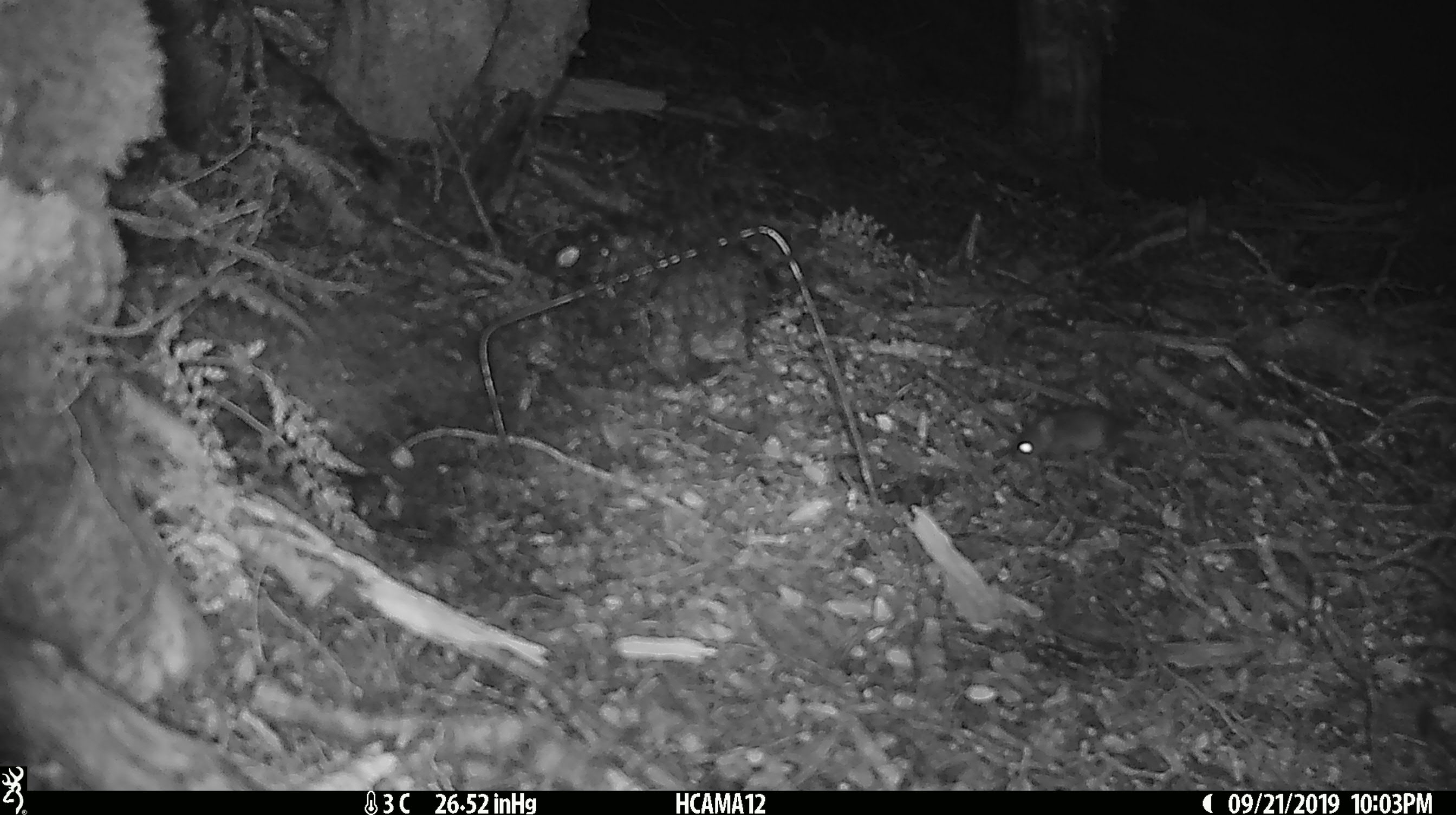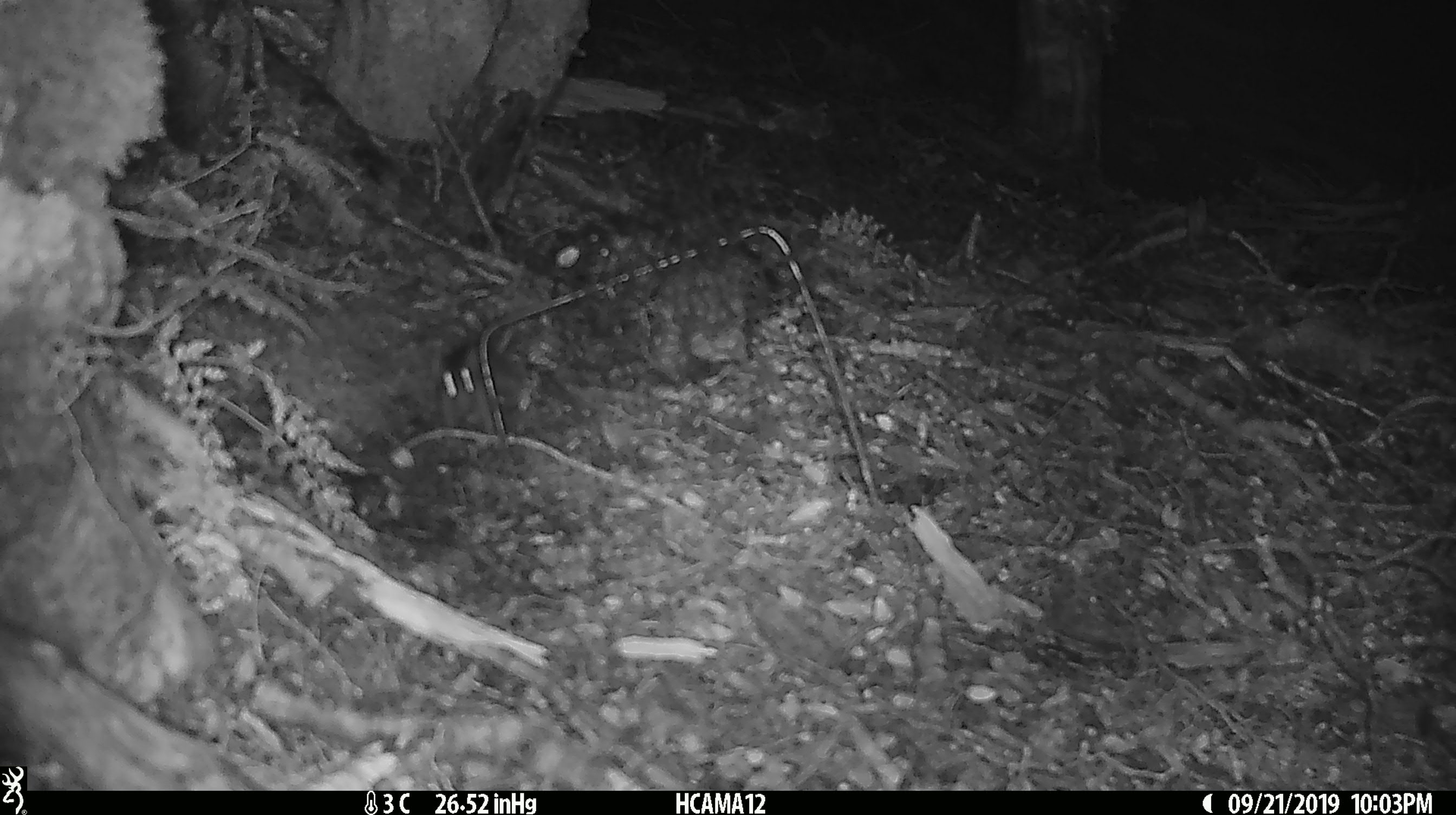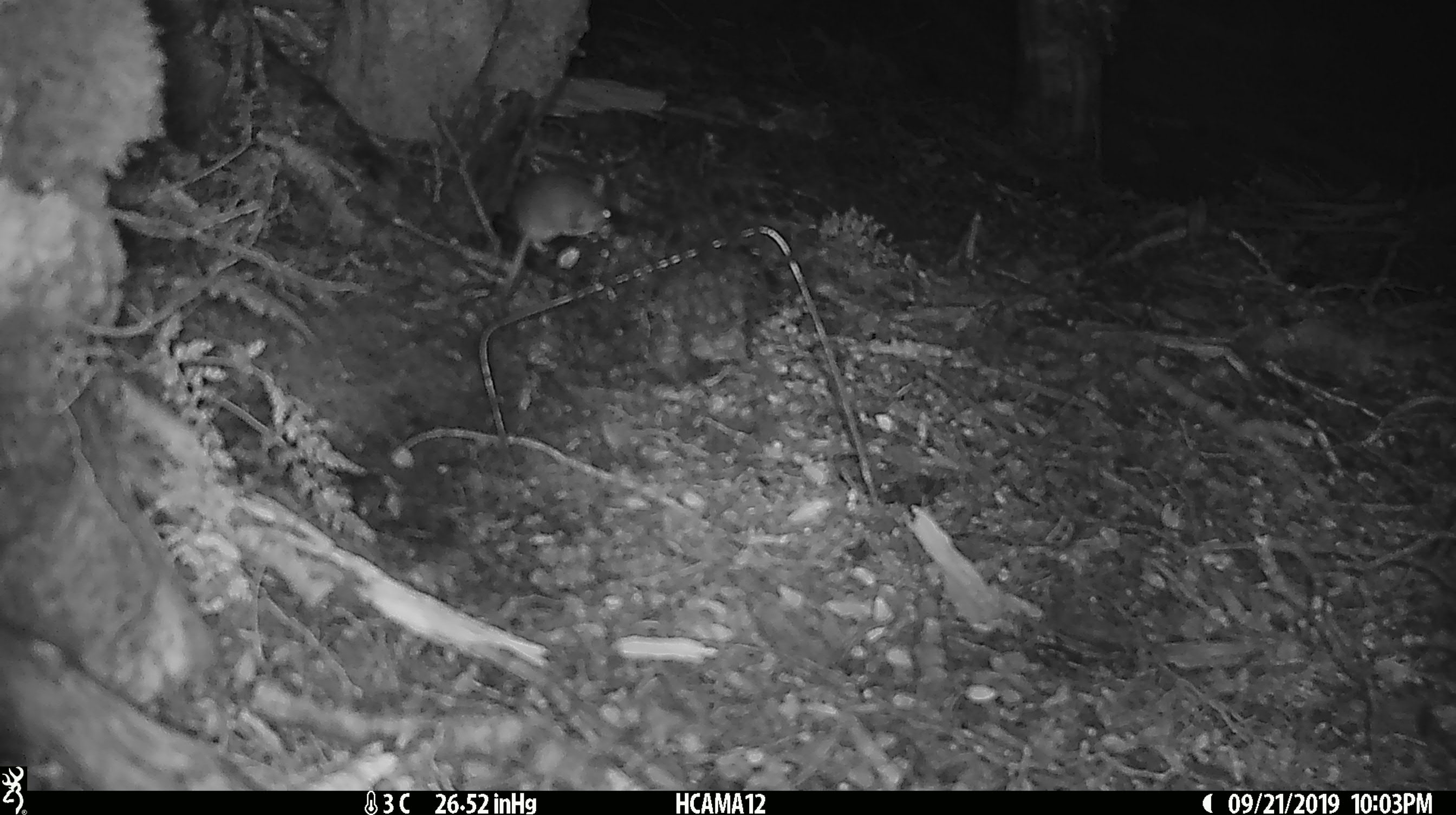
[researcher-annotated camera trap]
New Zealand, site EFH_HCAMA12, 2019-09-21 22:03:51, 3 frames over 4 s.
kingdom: Animalia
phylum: Chordata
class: Mammalia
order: Rodentia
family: Muridae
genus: Mus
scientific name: Mus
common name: mouse